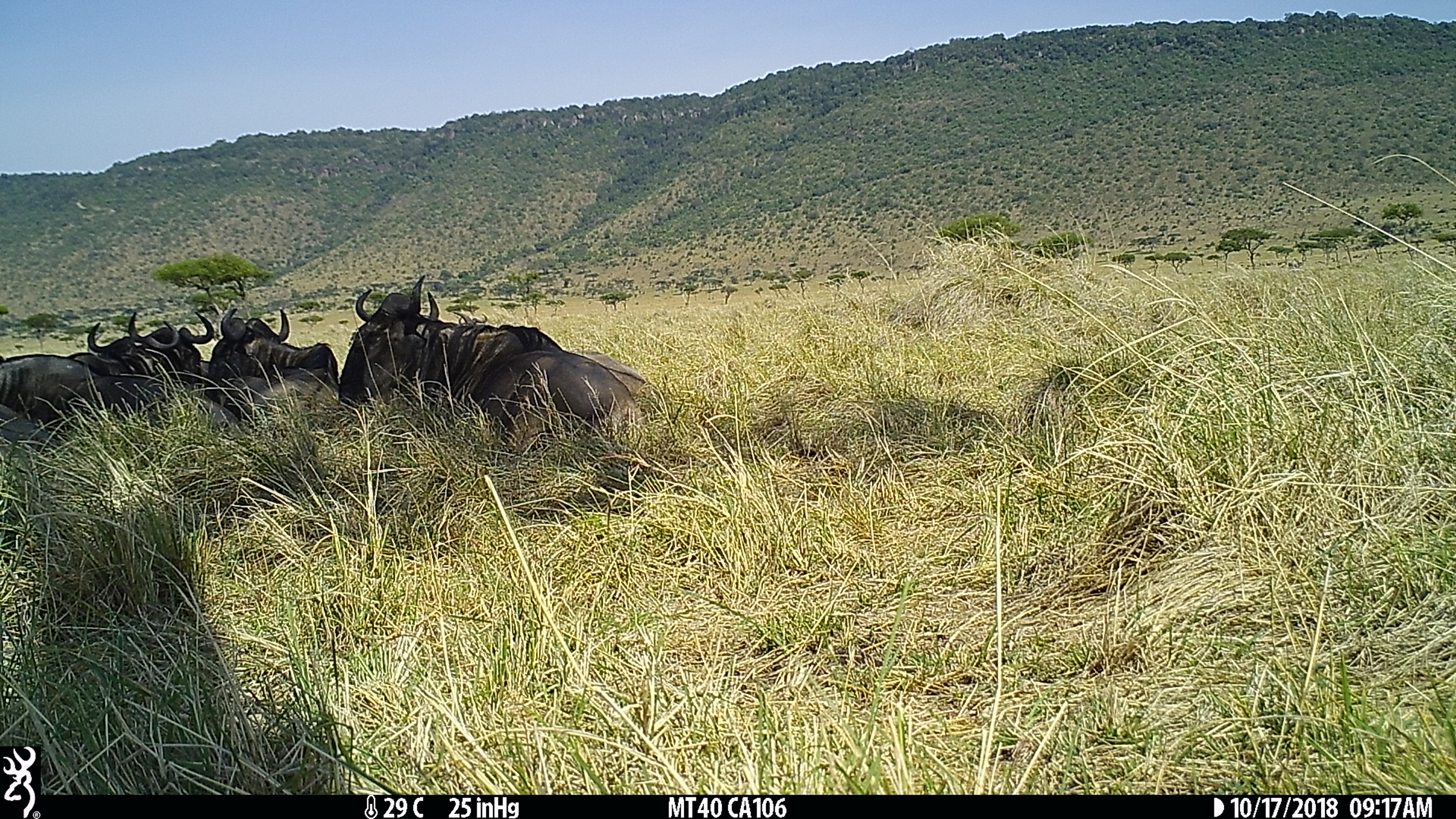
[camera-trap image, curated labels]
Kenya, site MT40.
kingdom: Animalia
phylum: Chordata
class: Mammalia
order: Artiodactyla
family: Bovidae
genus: Connochaetes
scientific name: Connochaetes taurinus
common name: blue wildebeest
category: wildebeest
Wildebeest (blue wildebeest) (Connochaetes taurinus).